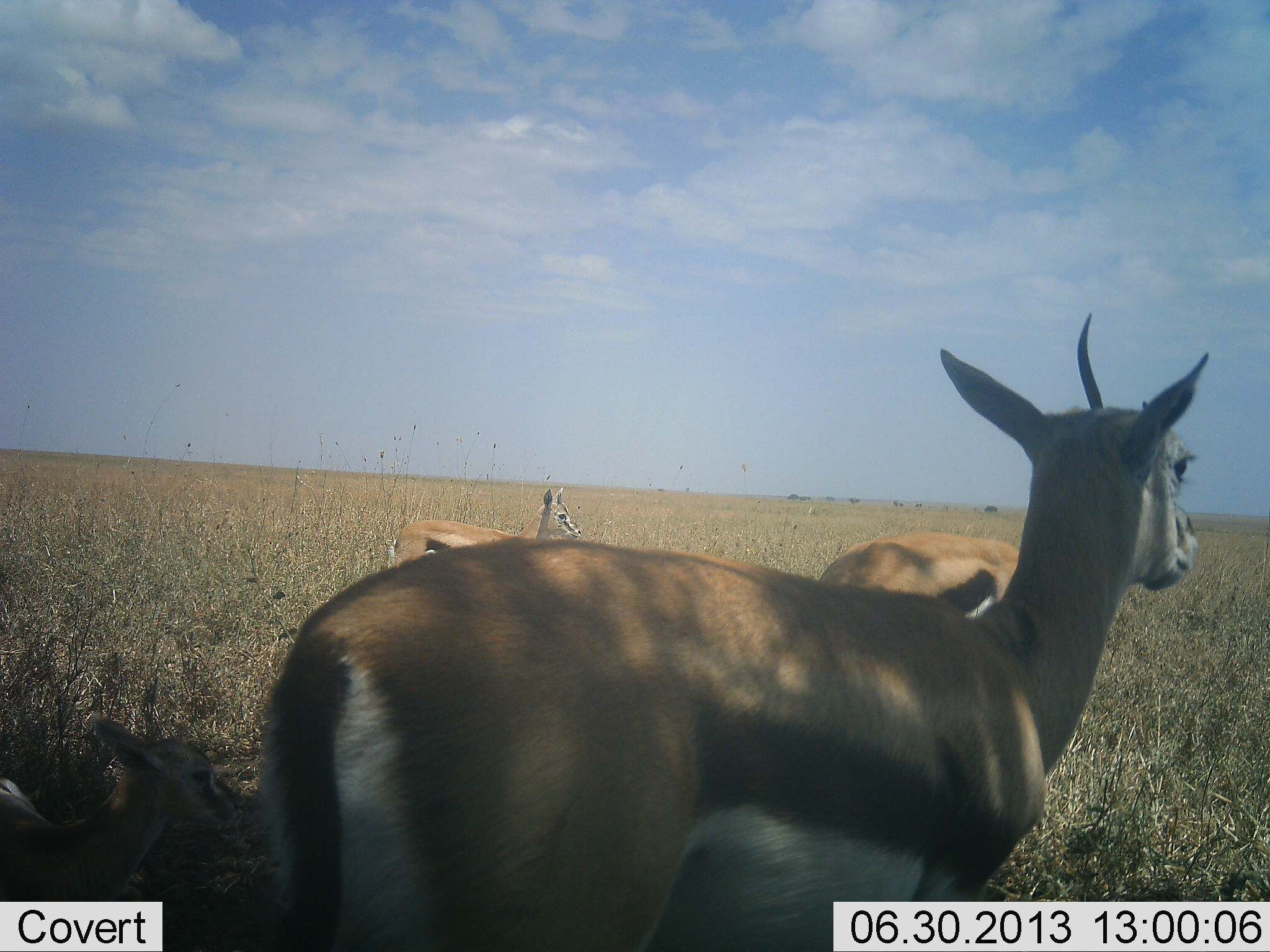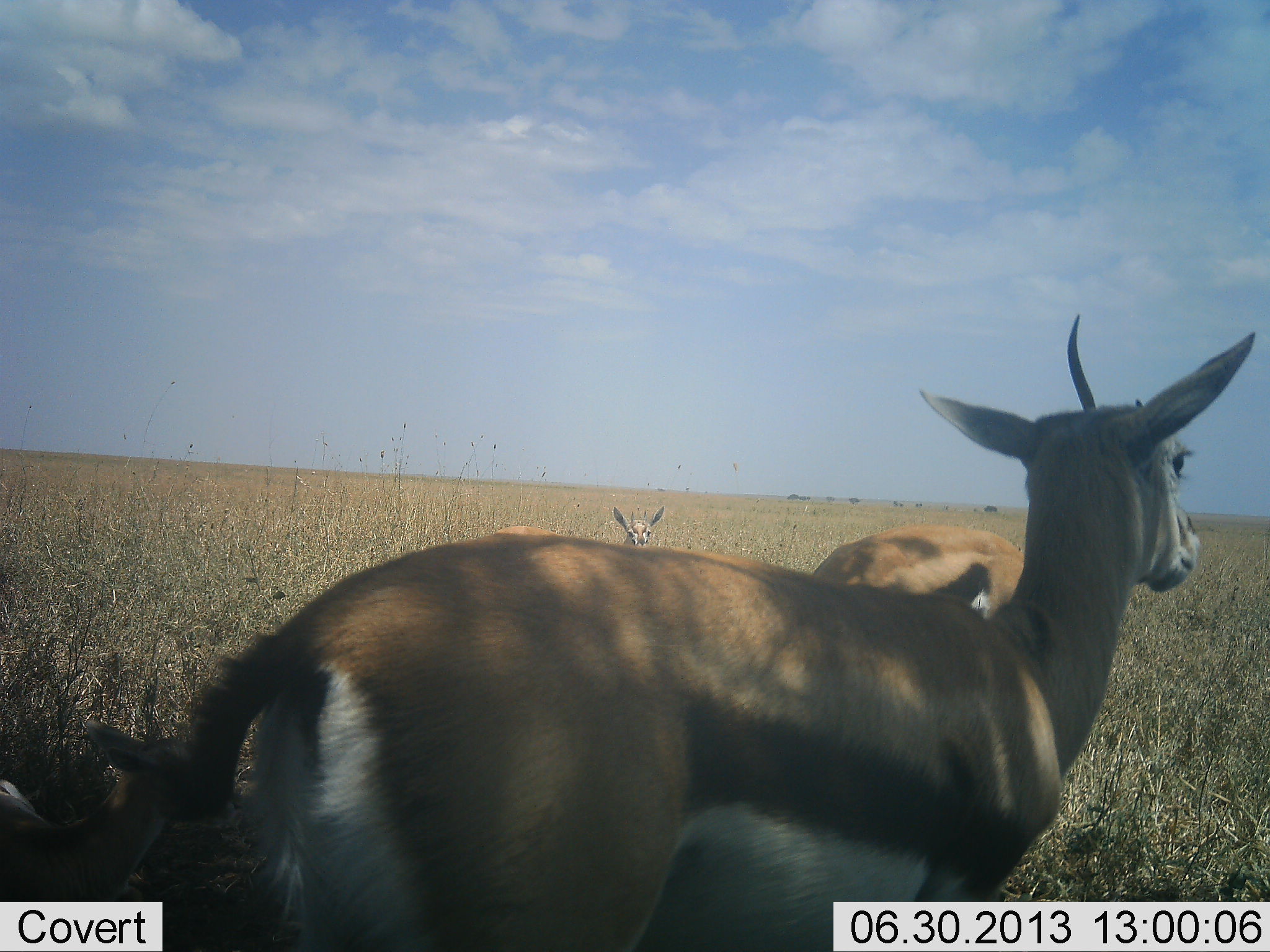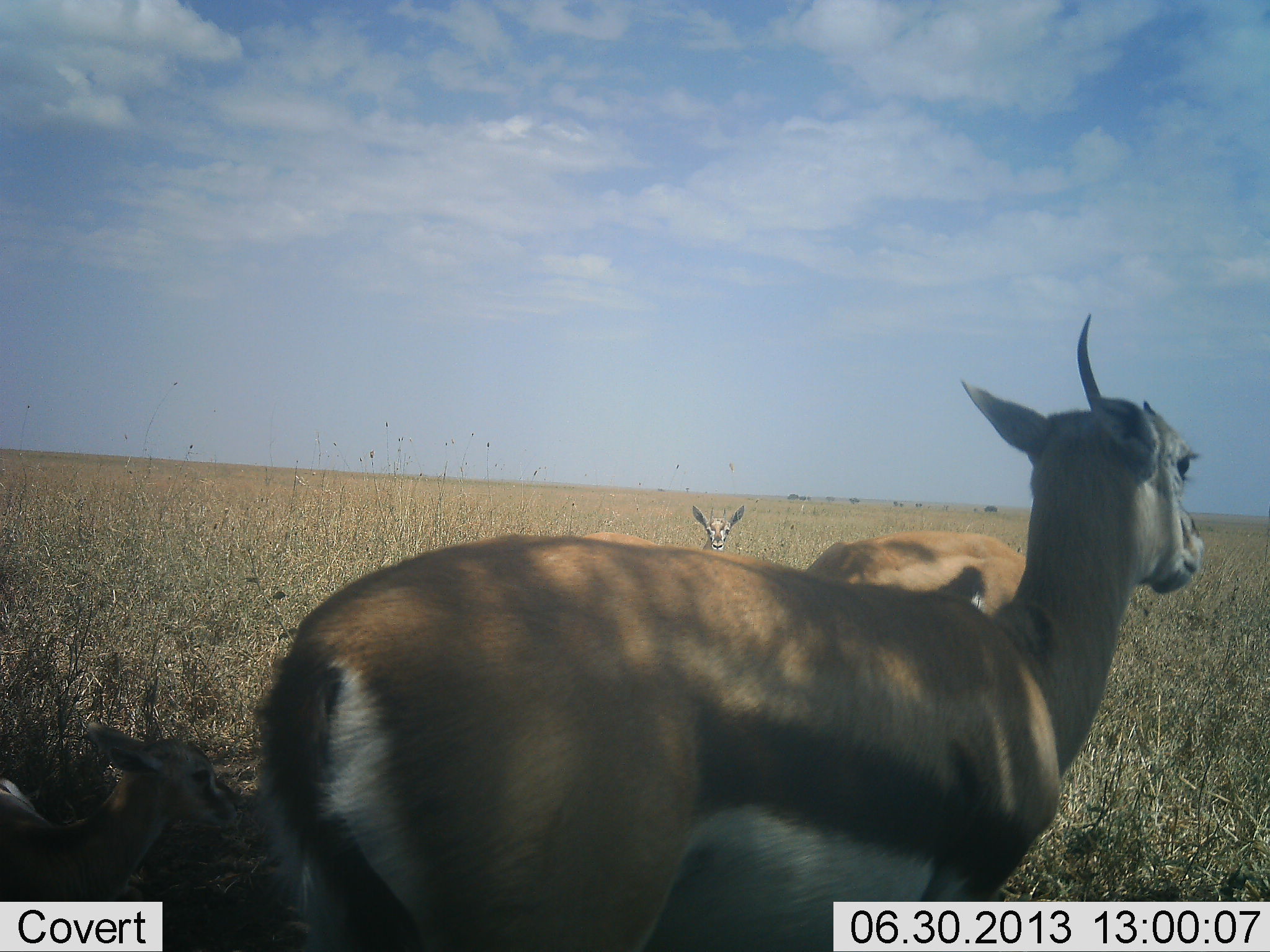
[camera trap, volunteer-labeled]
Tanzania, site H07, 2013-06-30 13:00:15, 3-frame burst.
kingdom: Animalia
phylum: Chordata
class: Mammalia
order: Artiodactyla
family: Bovidae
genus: Eudorcas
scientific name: Eudorcas thomsonii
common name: thomson's gazelle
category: gazellethomsons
Gazellethomsons (thomson's gazelle) (Eudorcas thomsonii), count 4. Behavior (volunteer vote fractions): standing 82%, resting 38%, moving 29%, interacting 0%. Young present (vote fraction): 50%. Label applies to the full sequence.